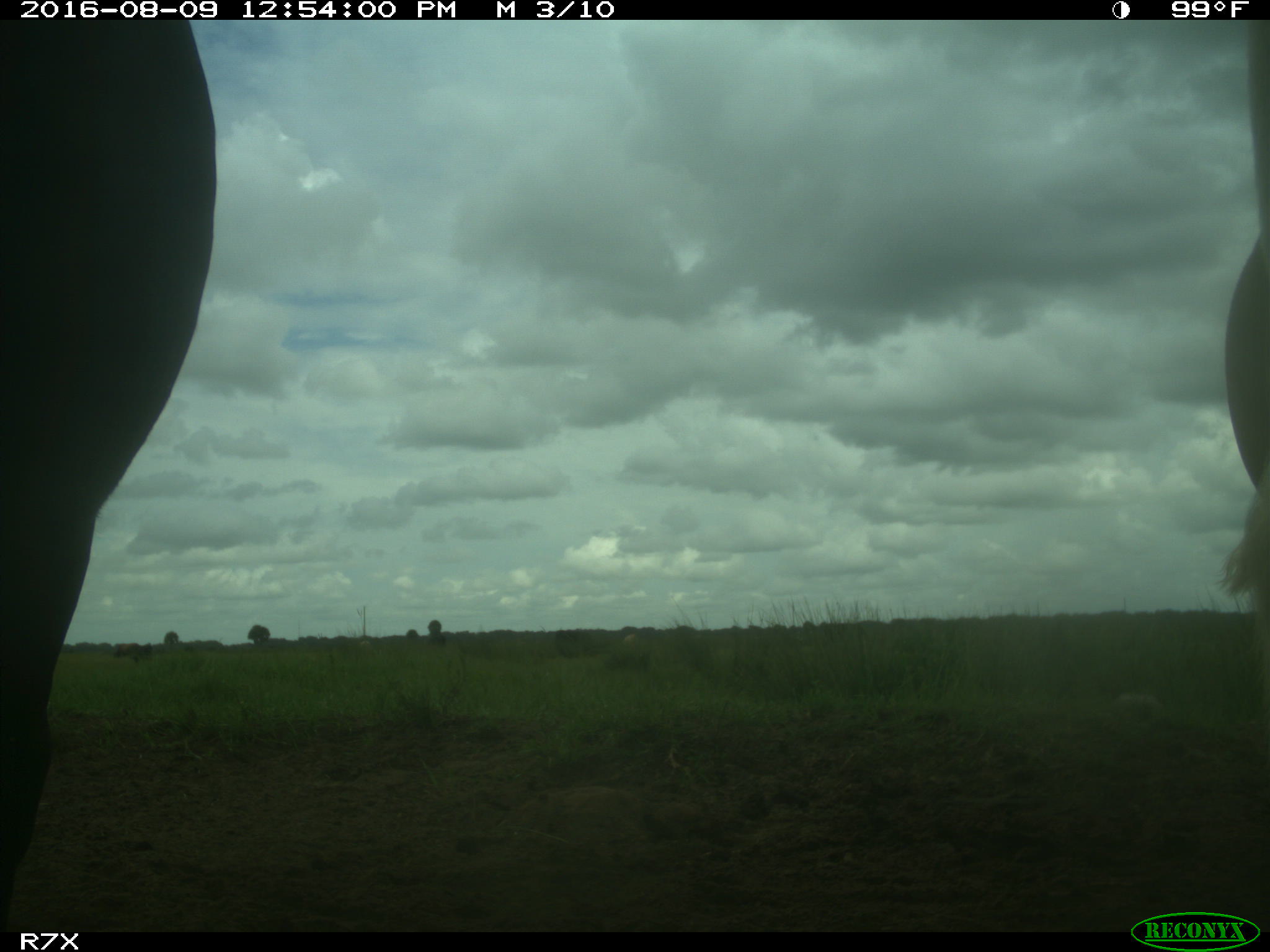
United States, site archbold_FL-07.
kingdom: Animalia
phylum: Chordata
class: Mammalia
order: Artiodactyla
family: Bovidae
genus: Bos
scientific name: Bos taurus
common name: domestic cow